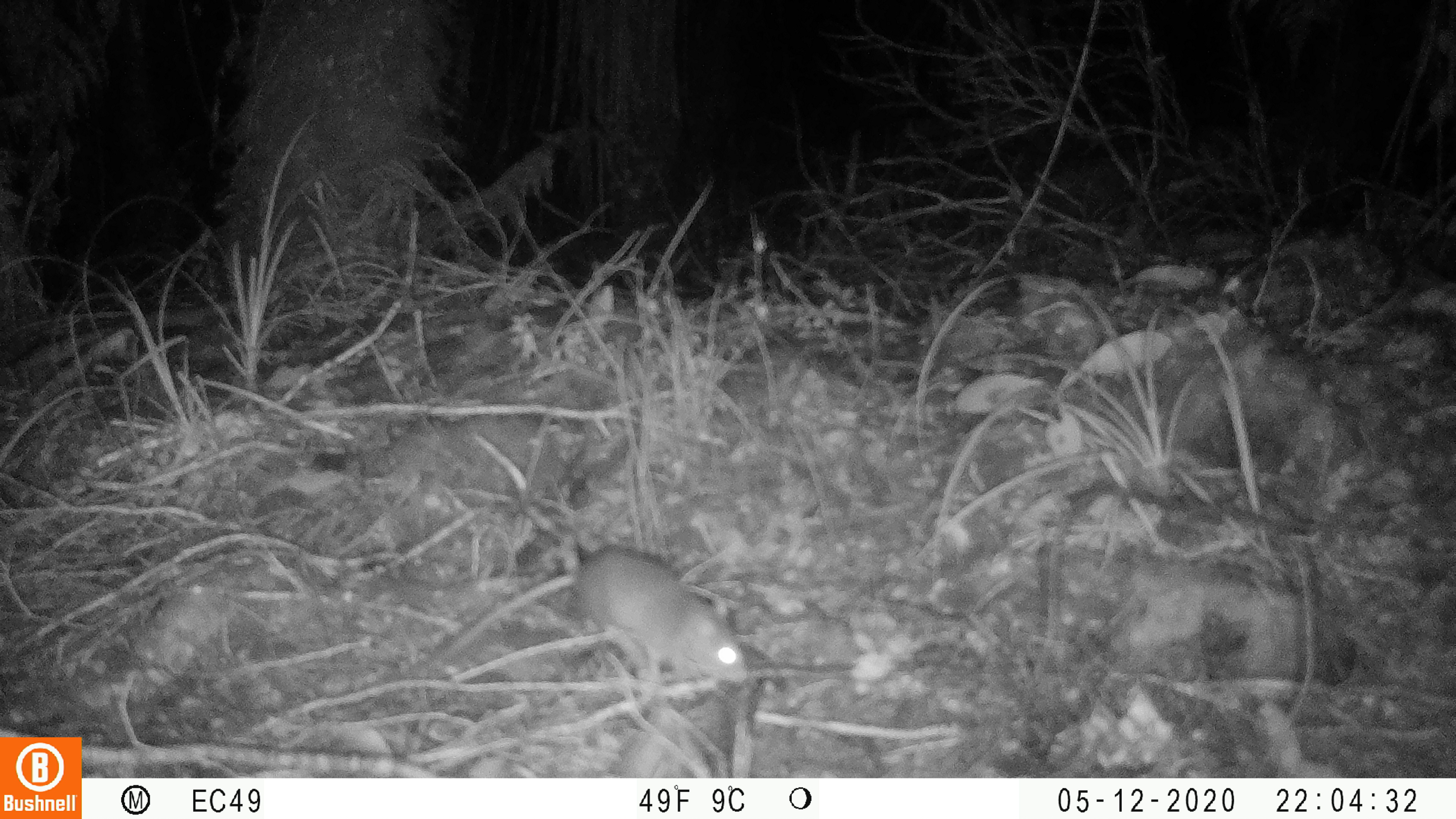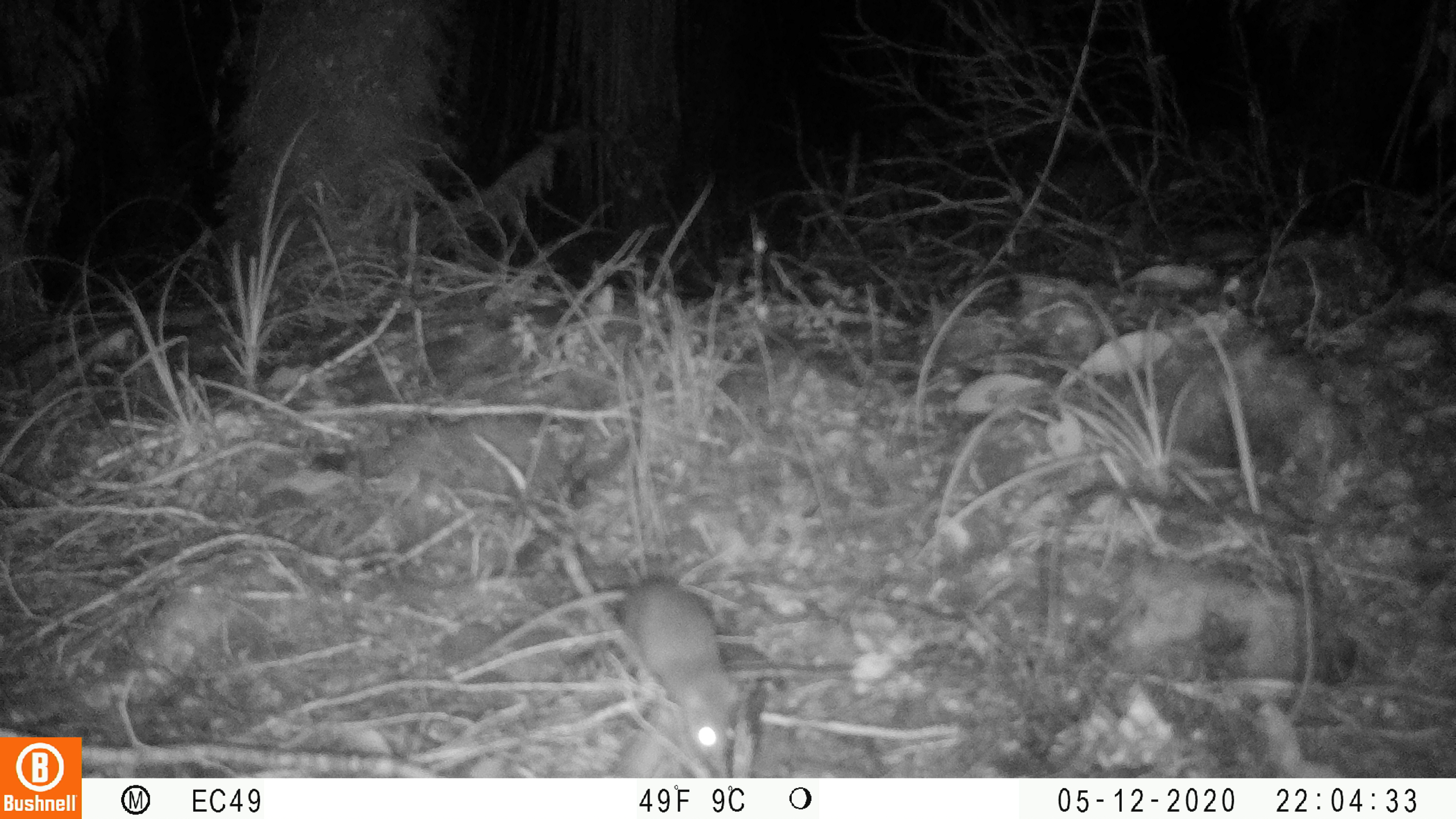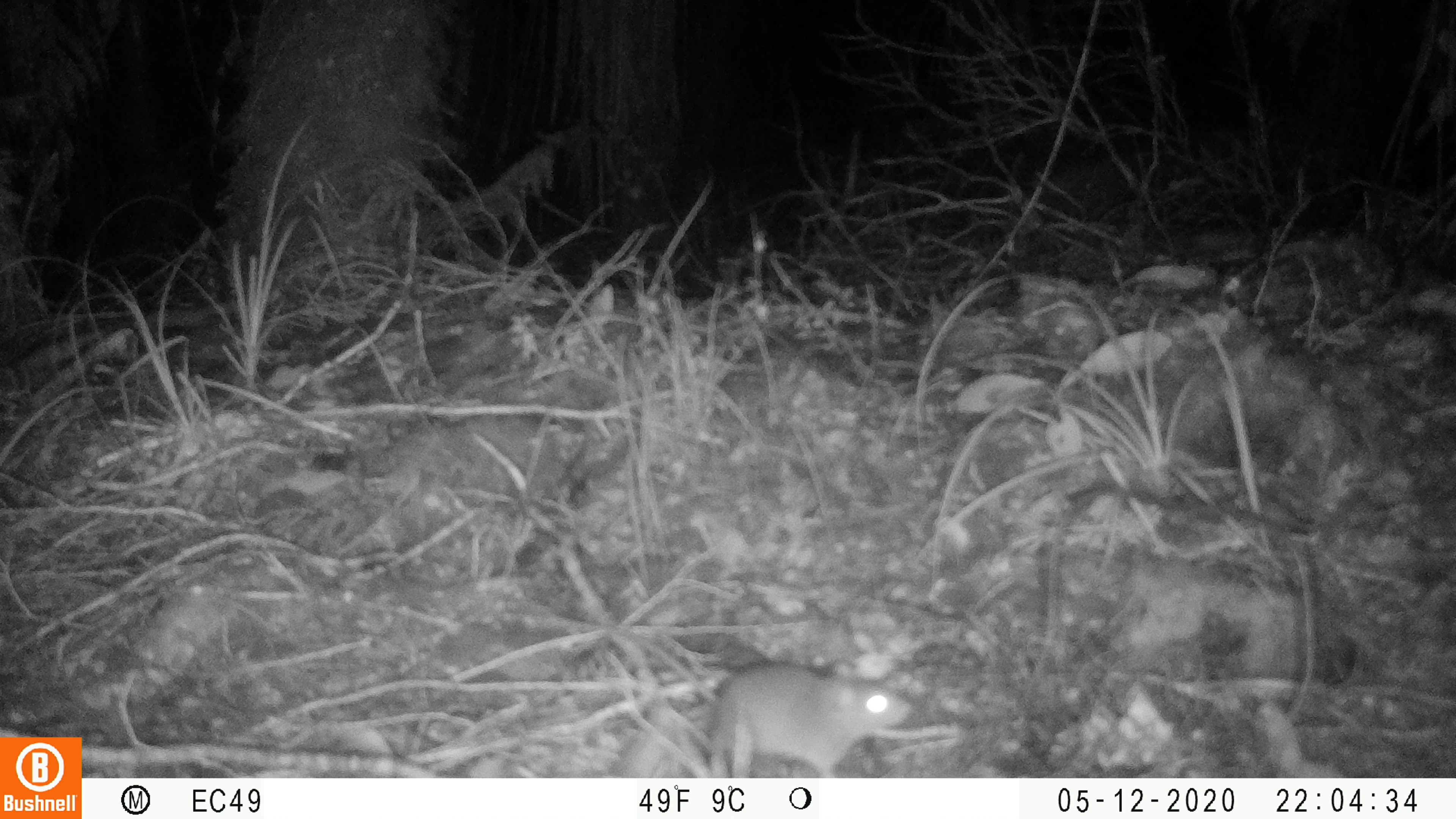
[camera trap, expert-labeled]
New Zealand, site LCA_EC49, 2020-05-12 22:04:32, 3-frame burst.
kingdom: Animalia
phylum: Chordata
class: Mammalia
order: Rodentia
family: Muridae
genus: Mus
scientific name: Mus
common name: mouse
Mouse (Mus).